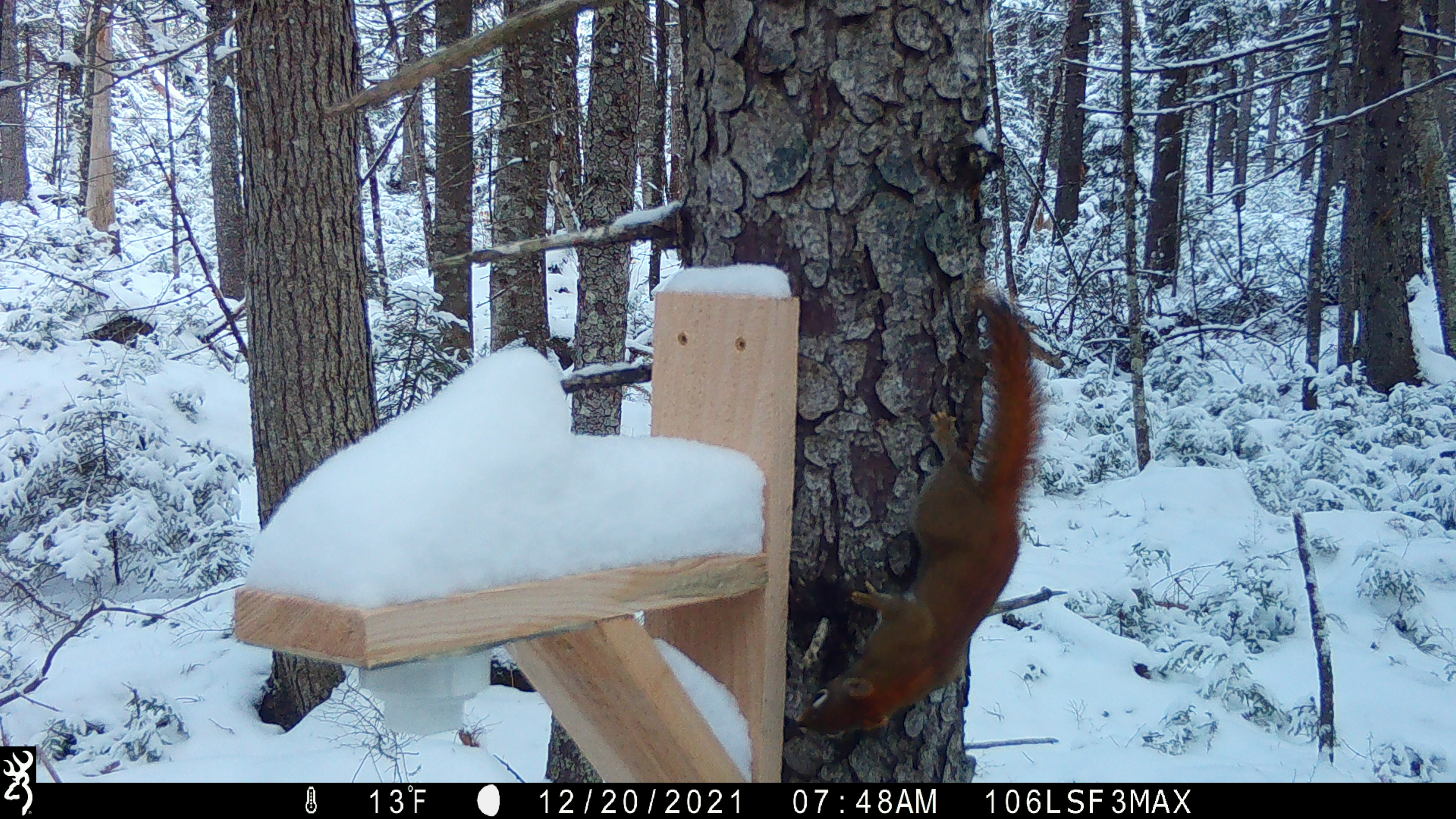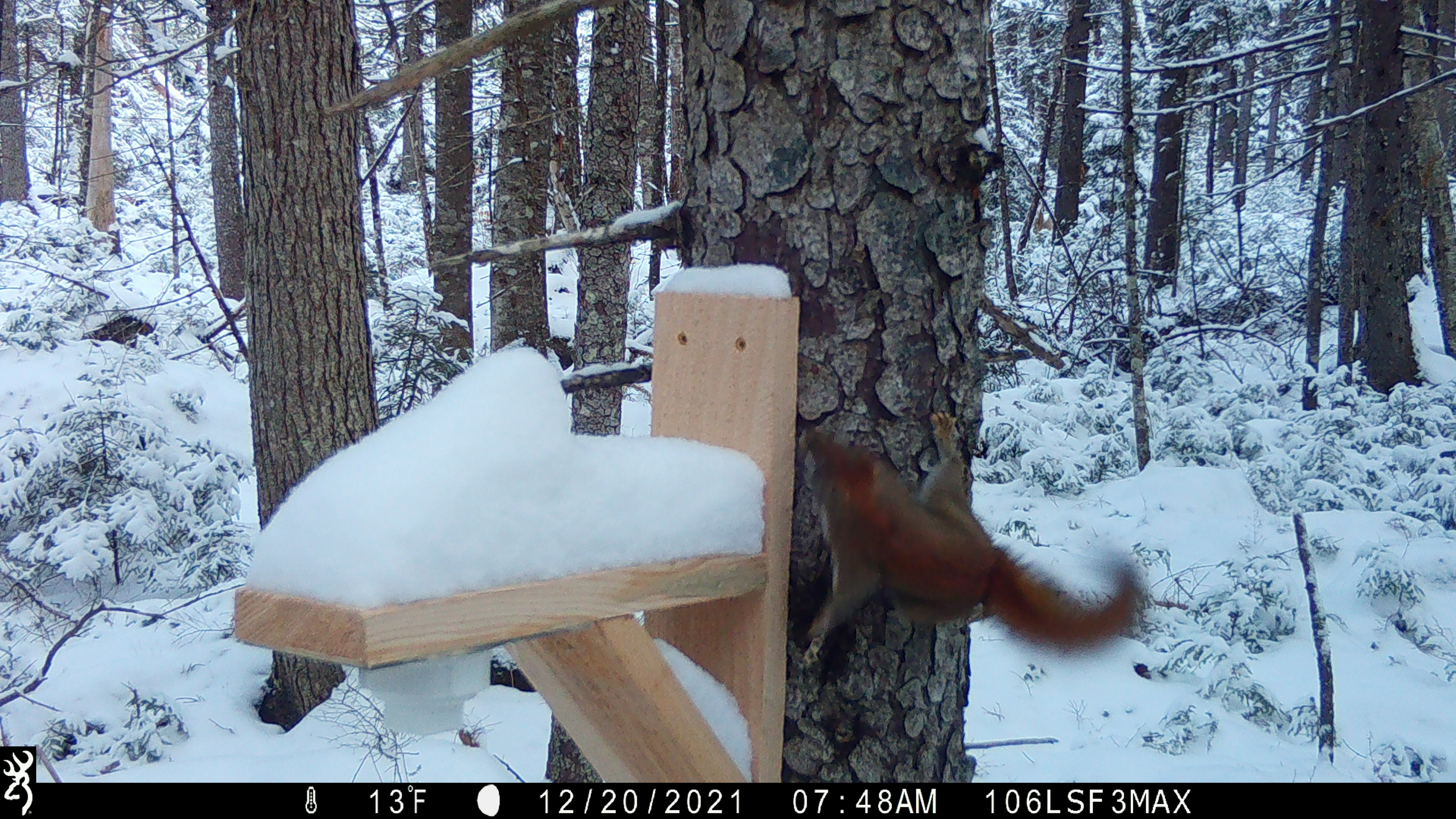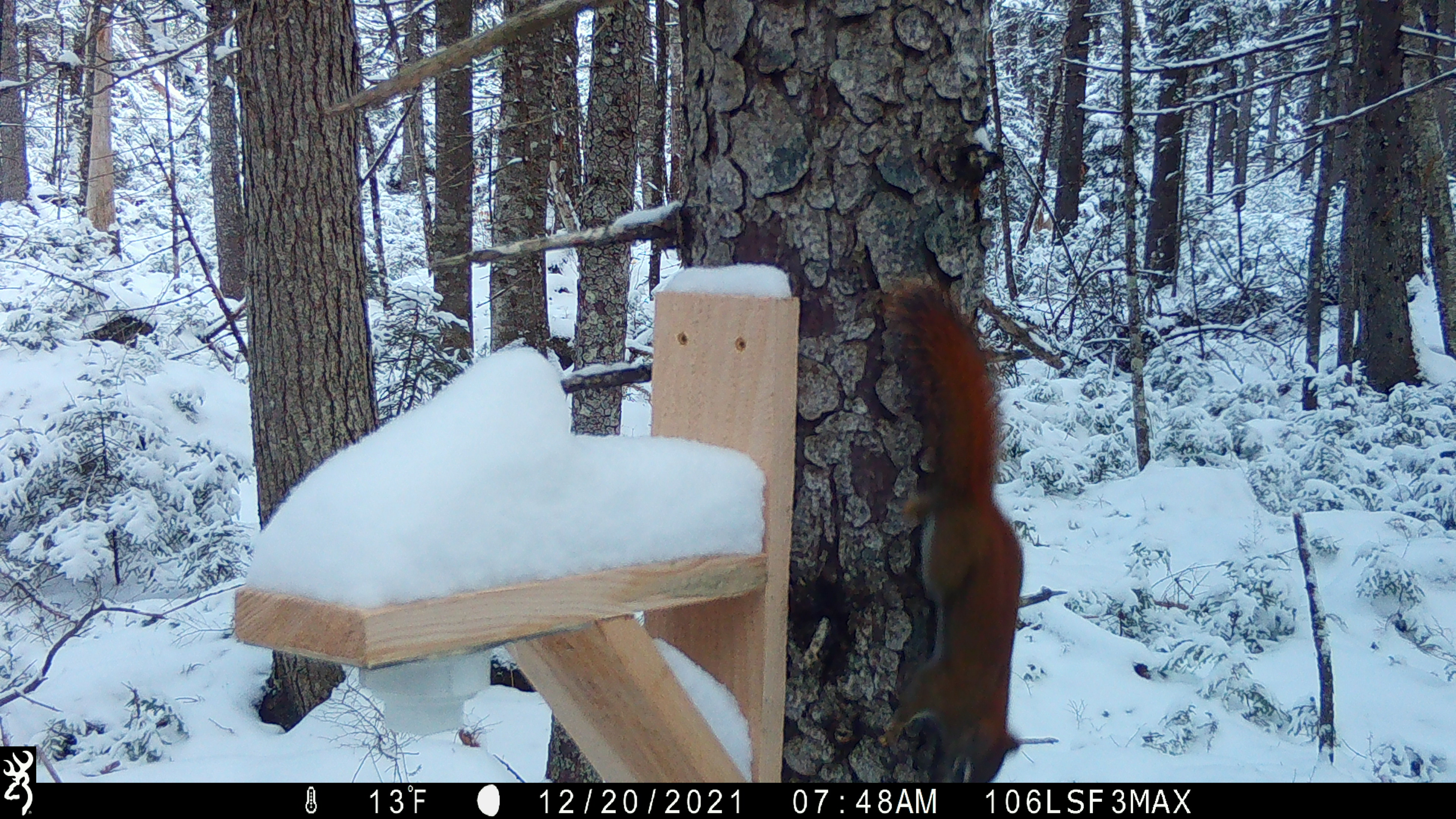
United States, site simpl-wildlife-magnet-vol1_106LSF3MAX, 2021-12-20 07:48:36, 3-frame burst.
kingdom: Animalia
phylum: Chordata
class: Mammalia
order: Rodentia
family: Sciuridae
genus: Tamiasciurus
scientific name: Tamiasciurus hudsonicus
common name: red squirrel